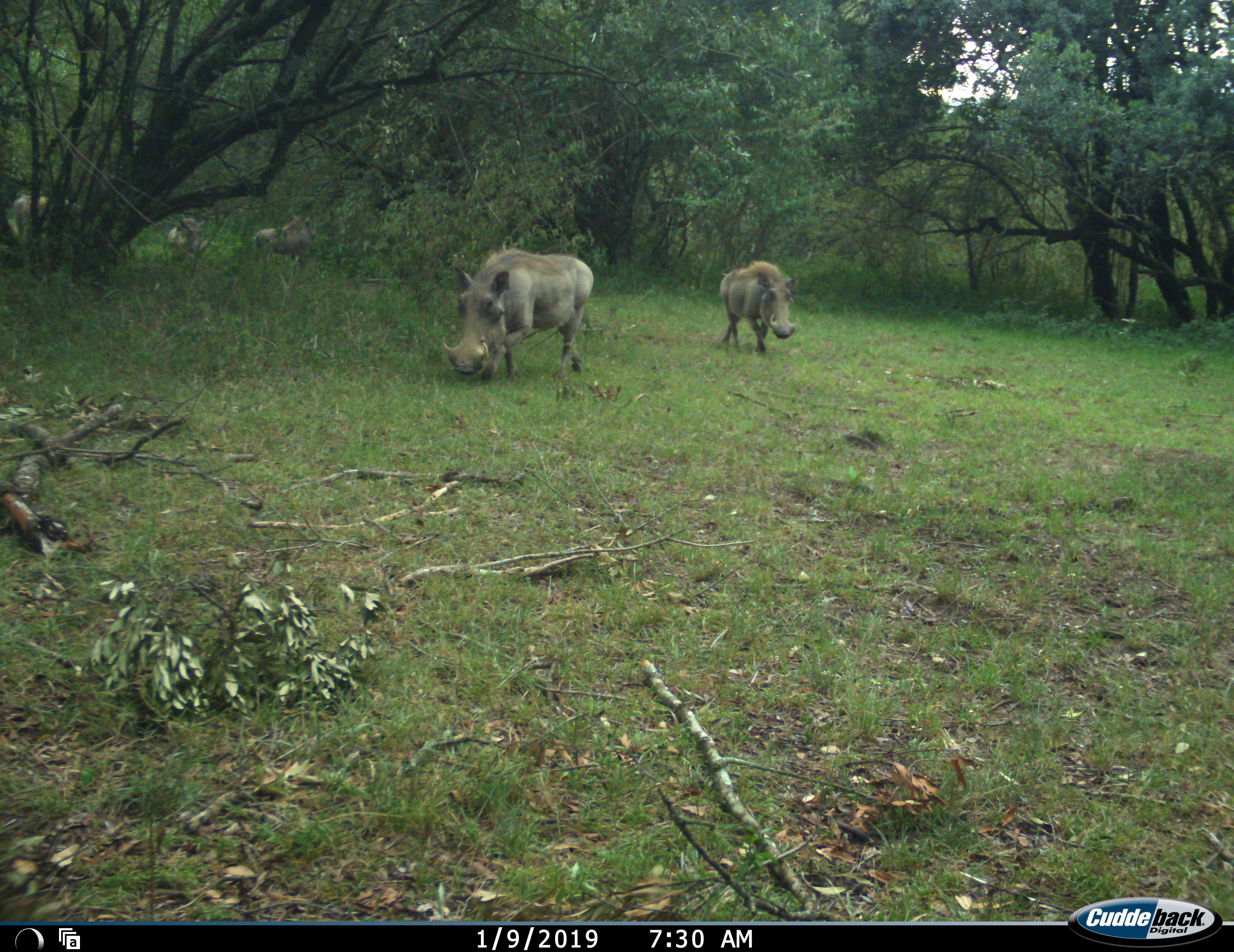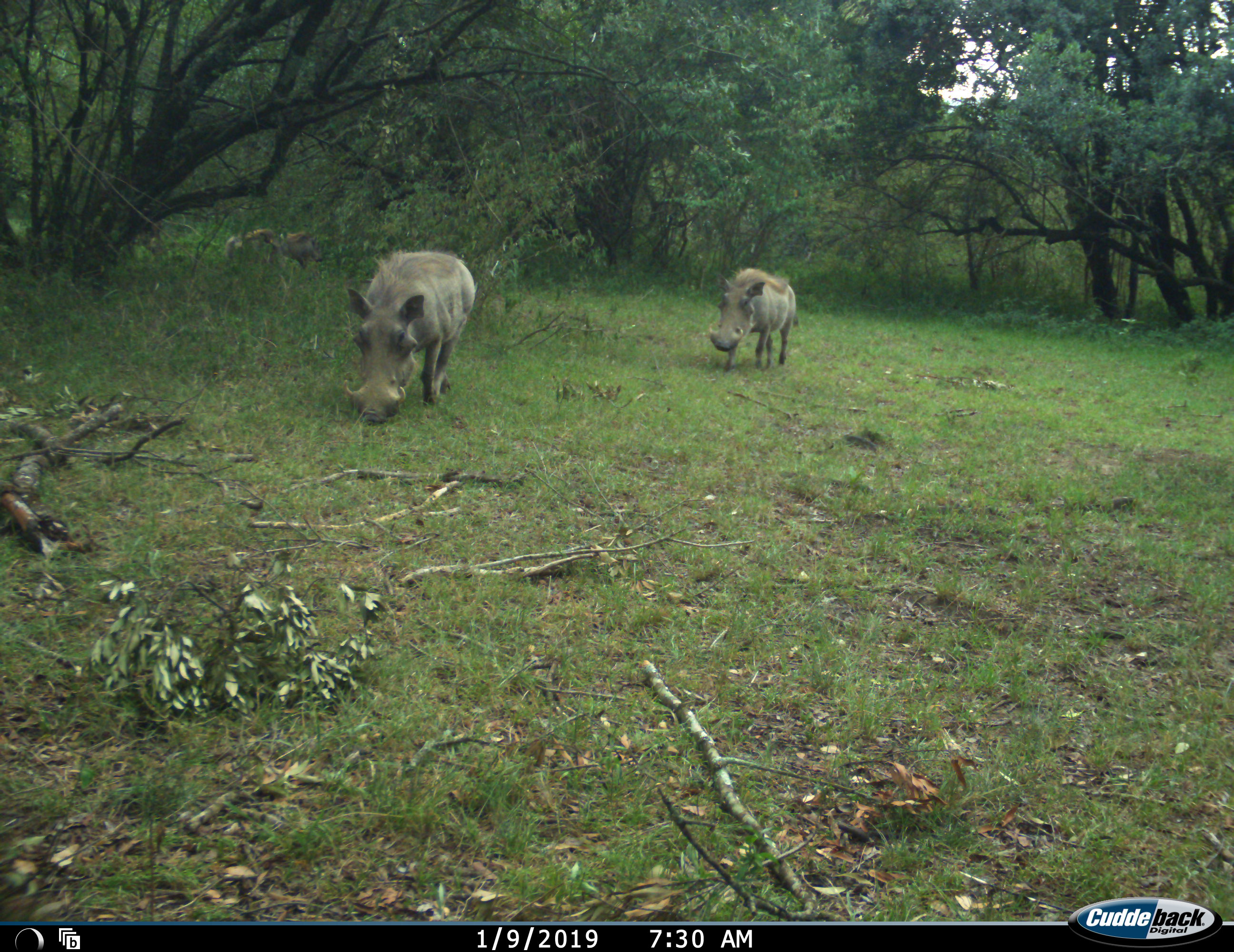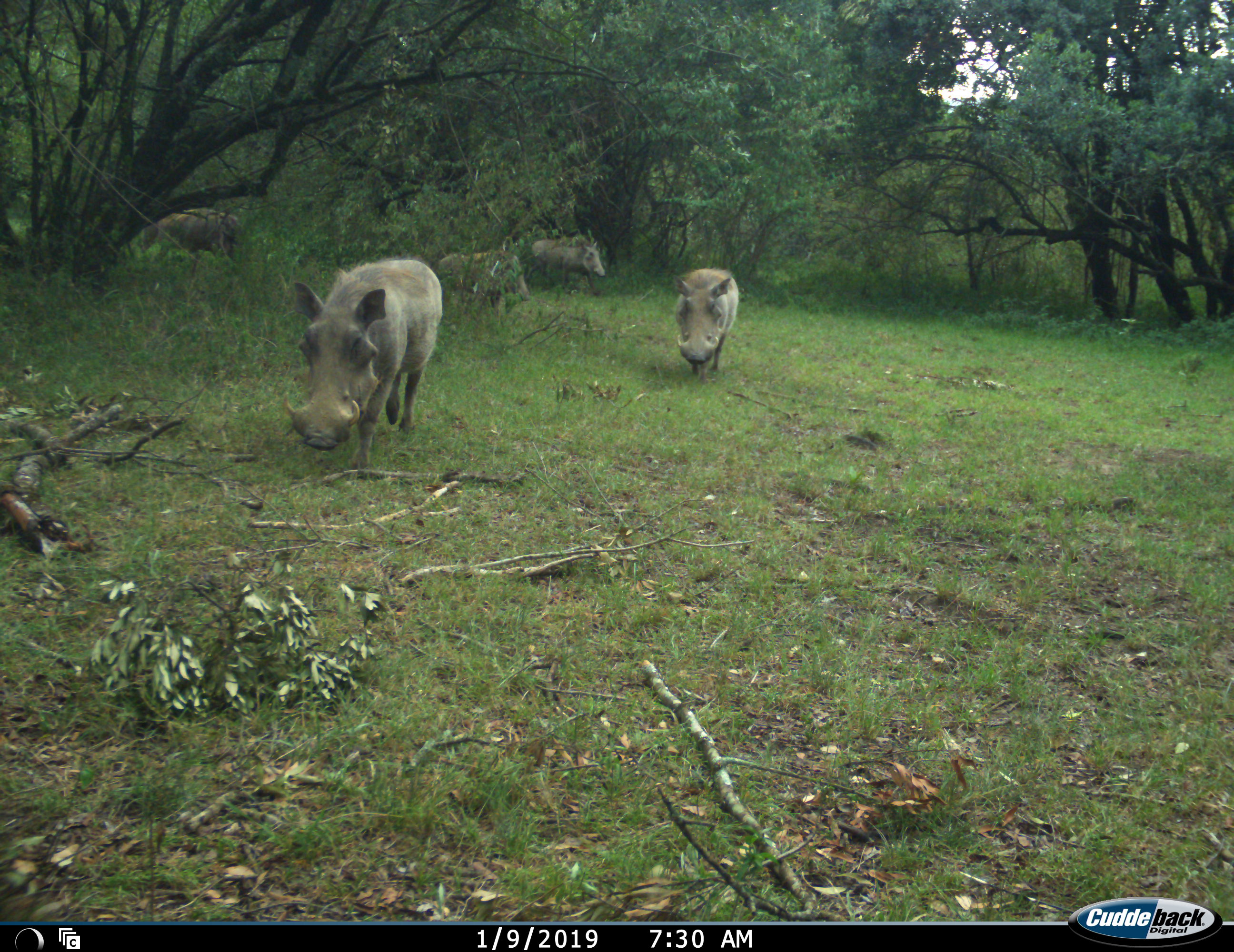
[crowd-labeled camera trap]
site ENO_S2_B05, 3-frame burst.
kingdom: Animalia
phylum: Chordata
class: Mammalia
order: Artiodactyla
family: Suidae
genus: Phacochoerus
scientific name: Phacochoerus africanus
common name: warthog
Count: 5.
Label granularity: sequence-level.